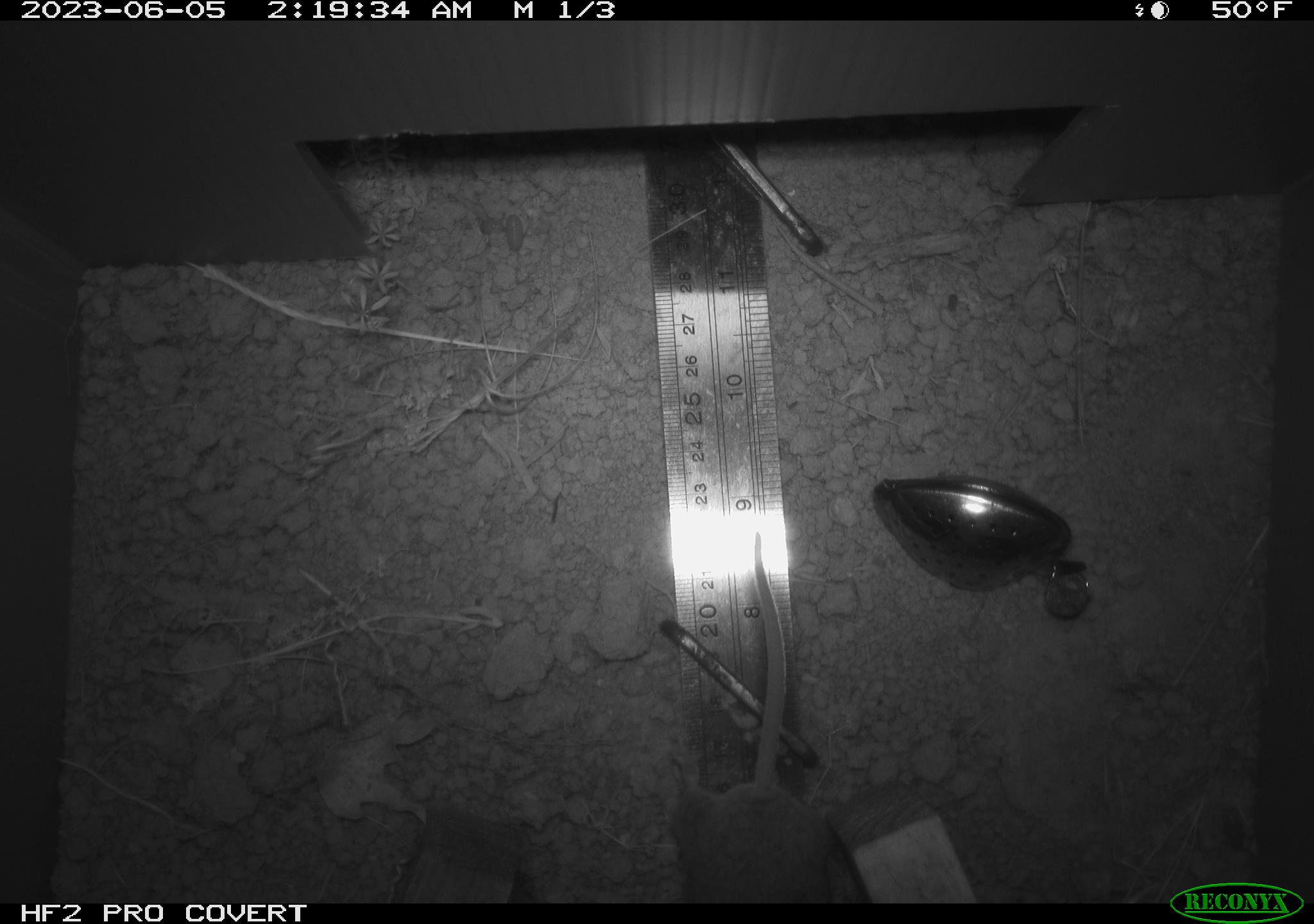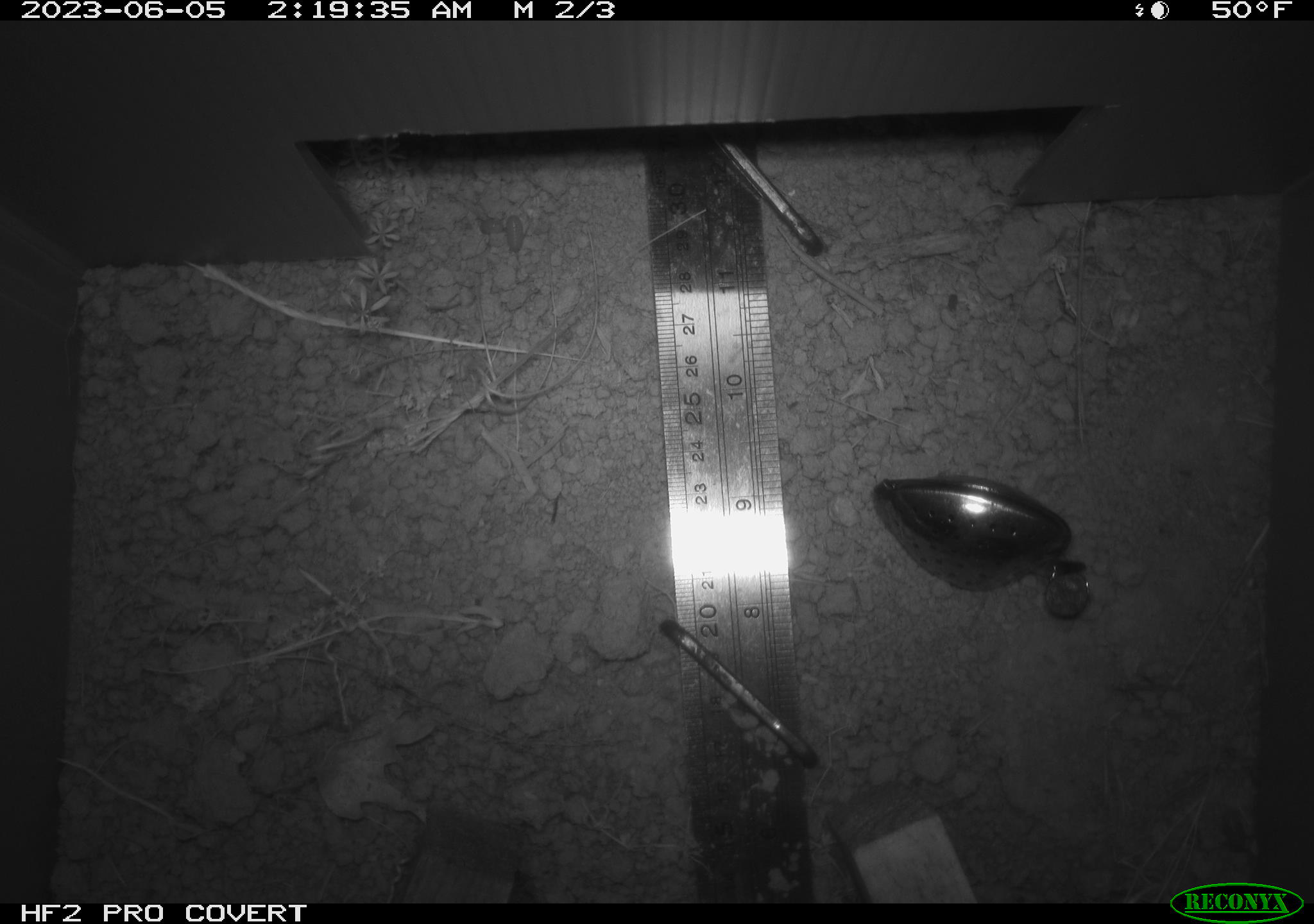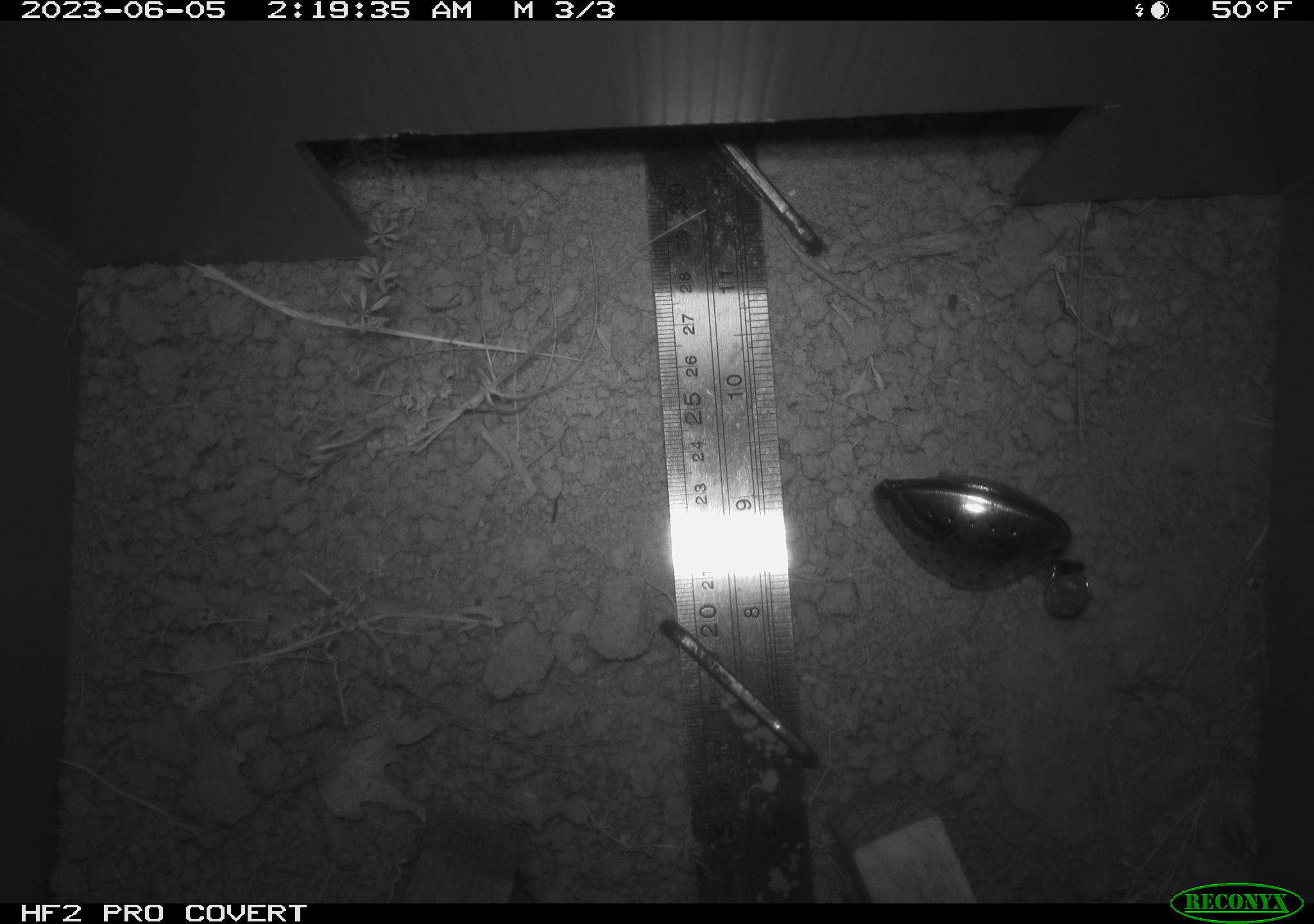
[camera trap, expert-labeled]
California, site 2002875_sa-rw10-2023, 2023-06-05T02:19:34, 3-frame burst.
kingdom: Animalia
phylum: Chordata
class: Mammalia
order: Rodentia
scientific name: Rodentia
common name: mouse species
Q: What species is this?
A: Mouse species (Rodentia).